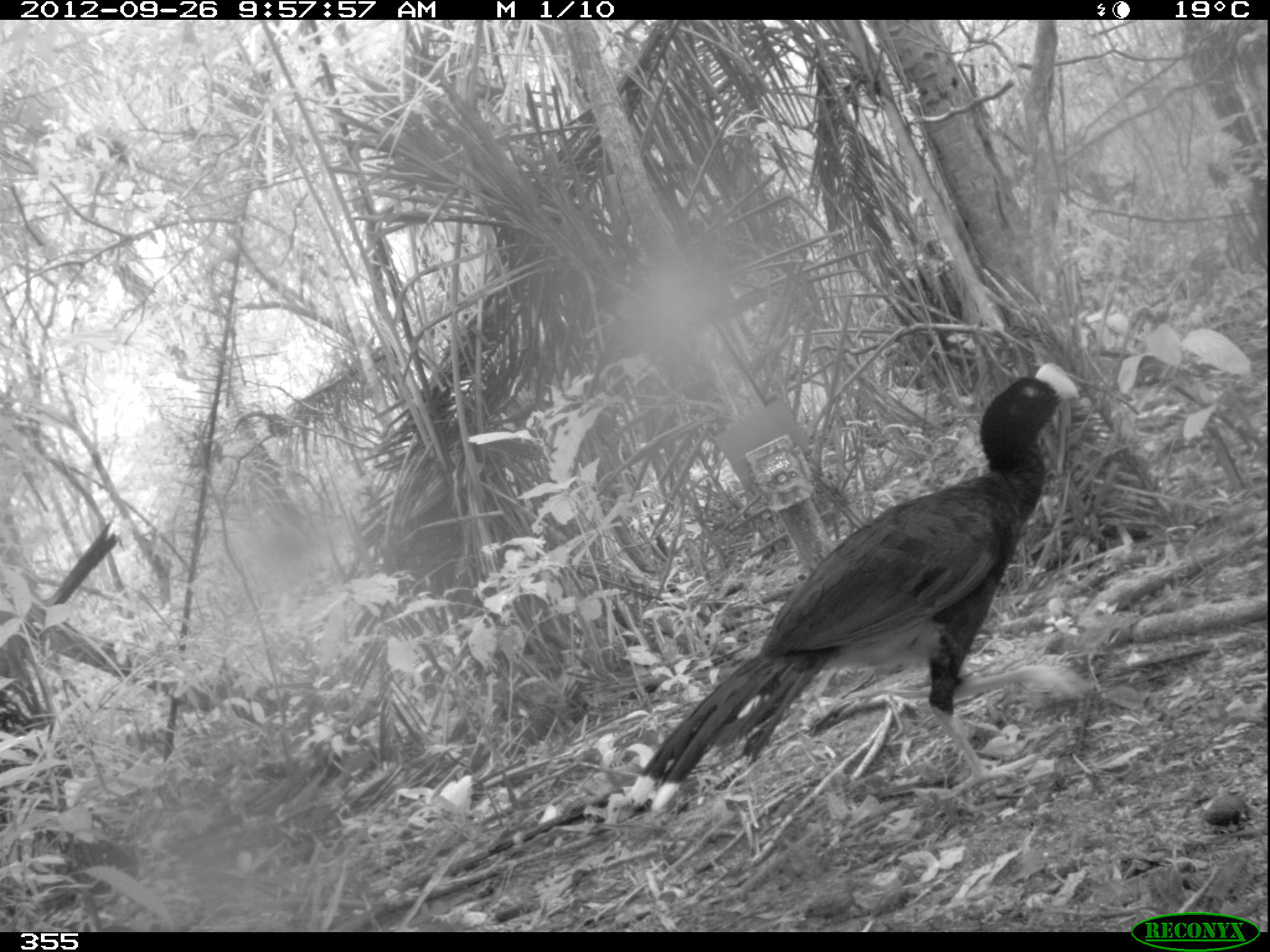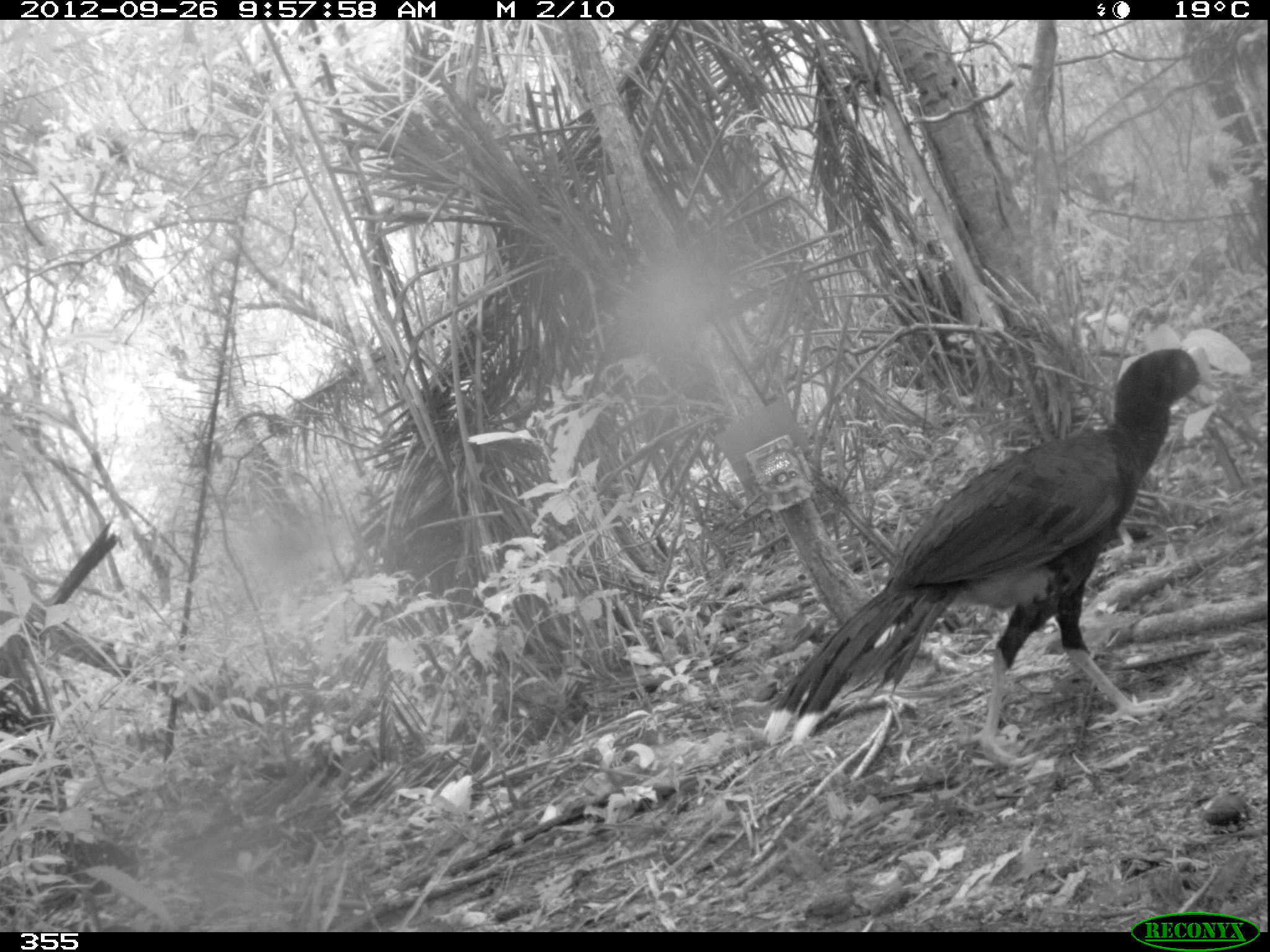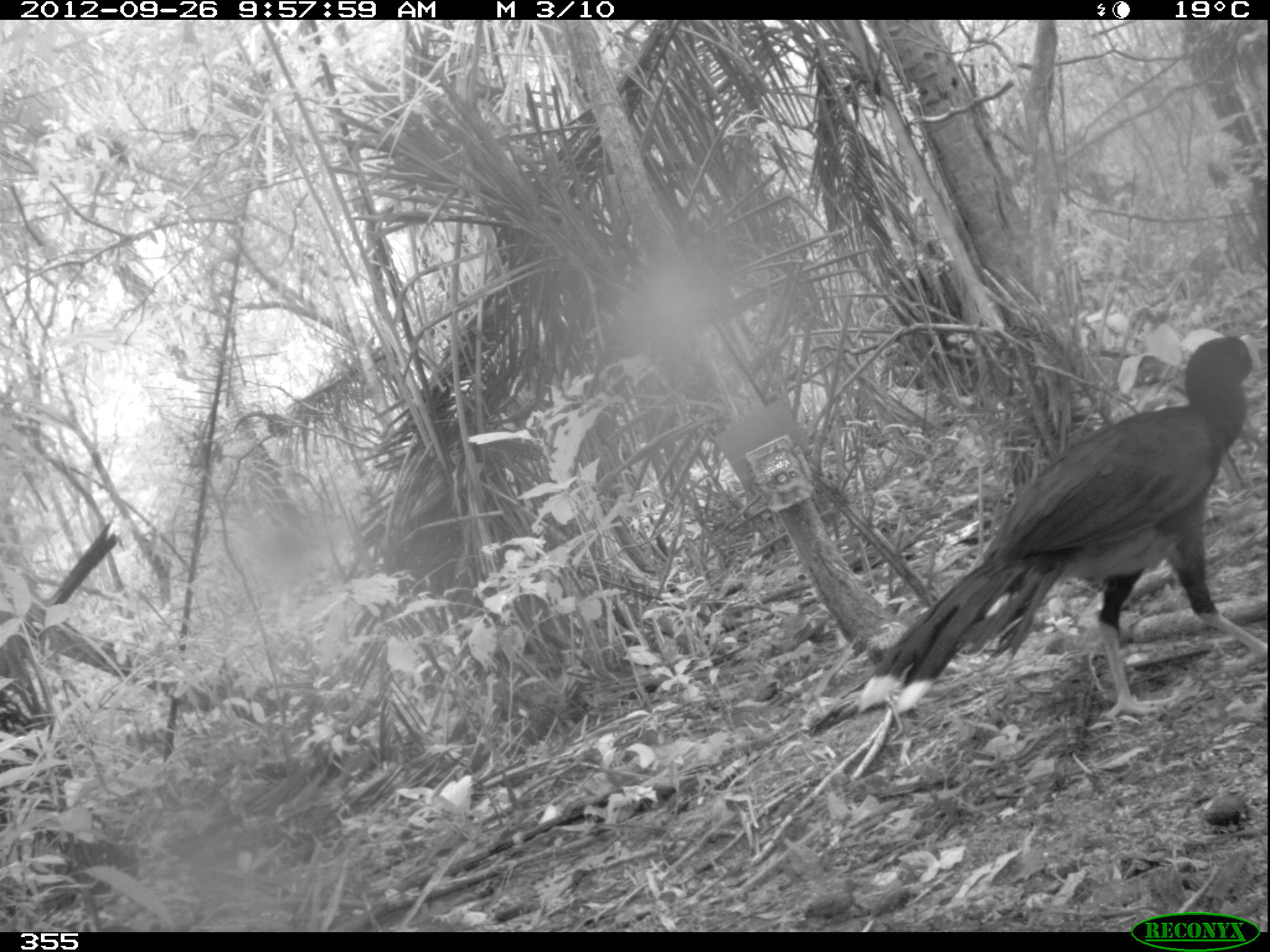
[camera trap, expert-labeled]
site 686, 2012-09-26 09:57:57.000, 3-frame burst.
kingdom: Animalia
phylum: Chordata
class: Aves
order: Galliformes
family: Cracidae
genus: Mitu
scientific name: Mitu tuberosum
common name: razor-billed curassow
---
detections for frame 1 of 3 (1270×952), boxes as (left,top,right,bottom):
mitu tuberosum: (628,360,1079,812)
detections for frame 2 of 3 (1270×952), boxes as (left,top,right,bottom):
mitu tuberosum: (765,344,1215,760)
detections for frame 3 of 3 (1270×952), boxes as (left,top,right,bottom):
mitu tuberosum: (859,333,1270,725)